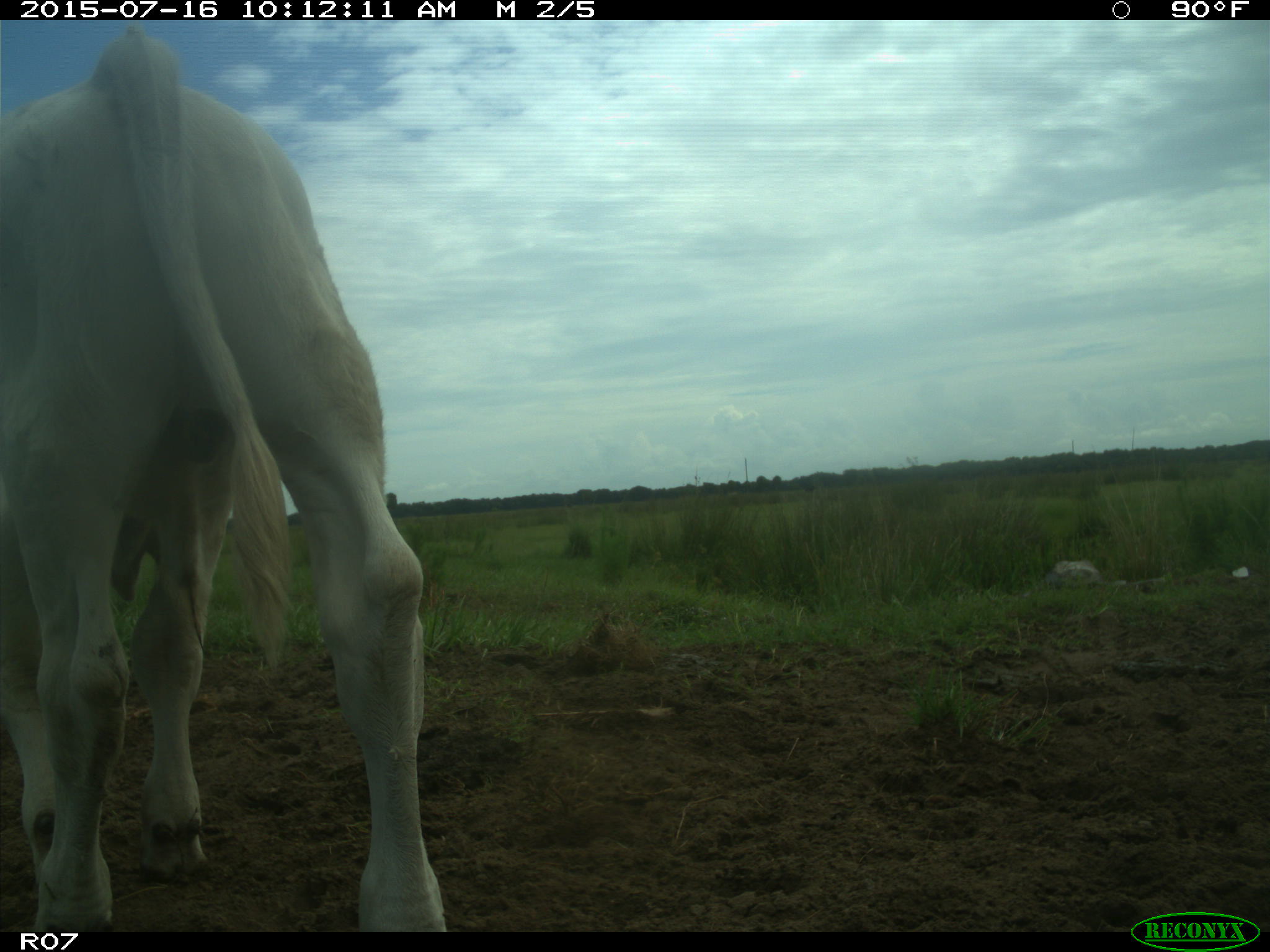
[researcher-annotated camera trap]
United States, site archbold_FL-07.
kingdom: Animalia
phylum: Chordata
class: Mammalia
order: Artiodactyla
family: Bovidae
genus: Bos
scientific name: Bos taurus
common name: domestic cow